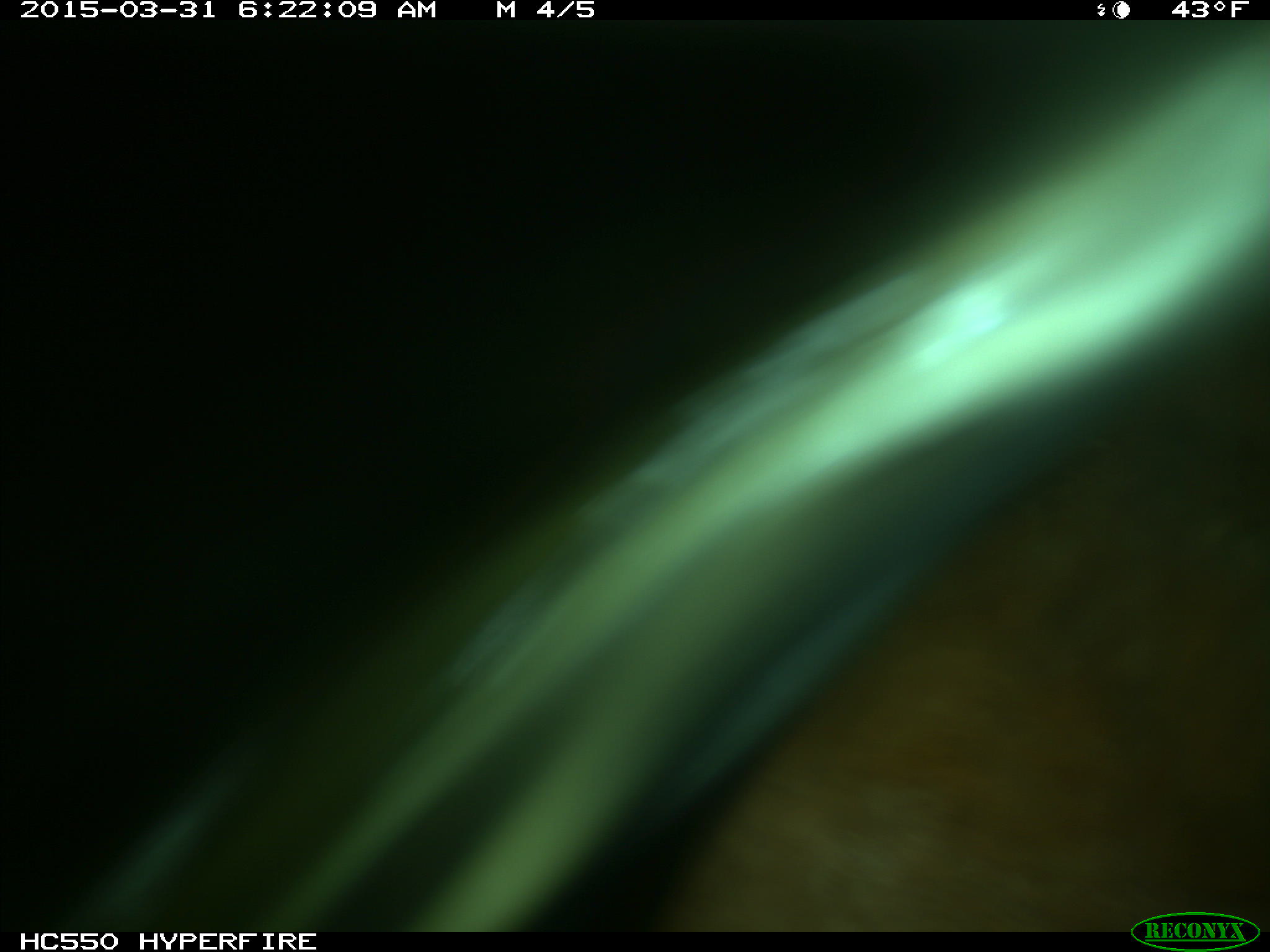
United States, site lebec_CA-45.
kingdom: Animalia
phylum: Chordata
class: Mammalia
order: Artiodactyla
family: Bovidae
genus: Bos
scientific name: Bos taurus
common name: domestic cow